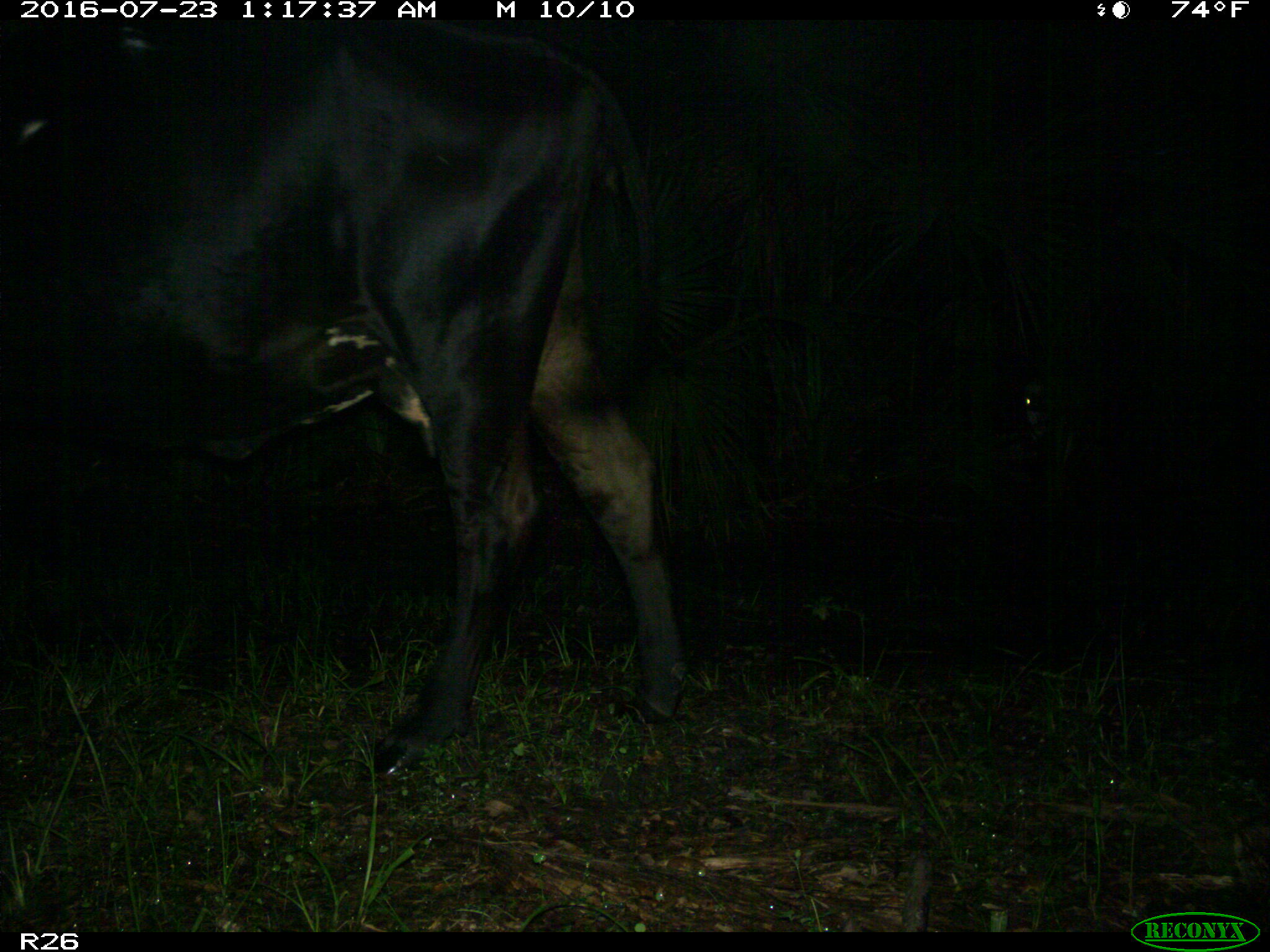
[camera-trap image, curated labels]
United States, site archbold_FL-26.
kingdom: Animalia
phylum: Chordata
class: Mammalia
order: Artiodactyla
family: Bovidae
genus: Bos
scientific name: Bos taurus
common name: domestic cow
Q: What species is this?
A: Bos taurus (domestic cow).